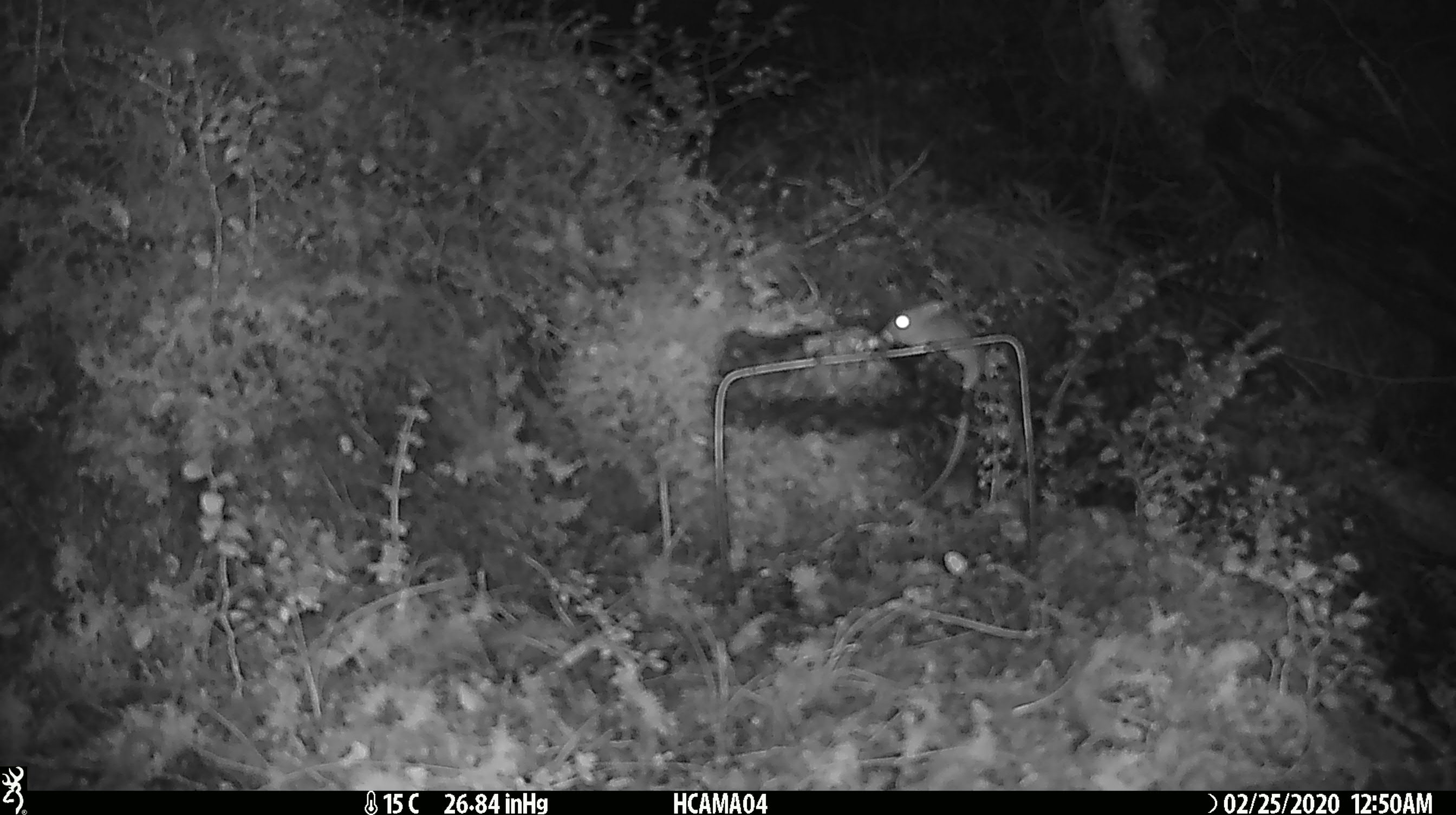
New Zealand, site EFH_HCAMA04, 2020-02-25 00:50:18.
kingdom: Animalia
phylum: Chordata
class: Mammalia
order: Rodentia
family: Muridae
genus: Mus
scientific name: Mus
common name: mouse